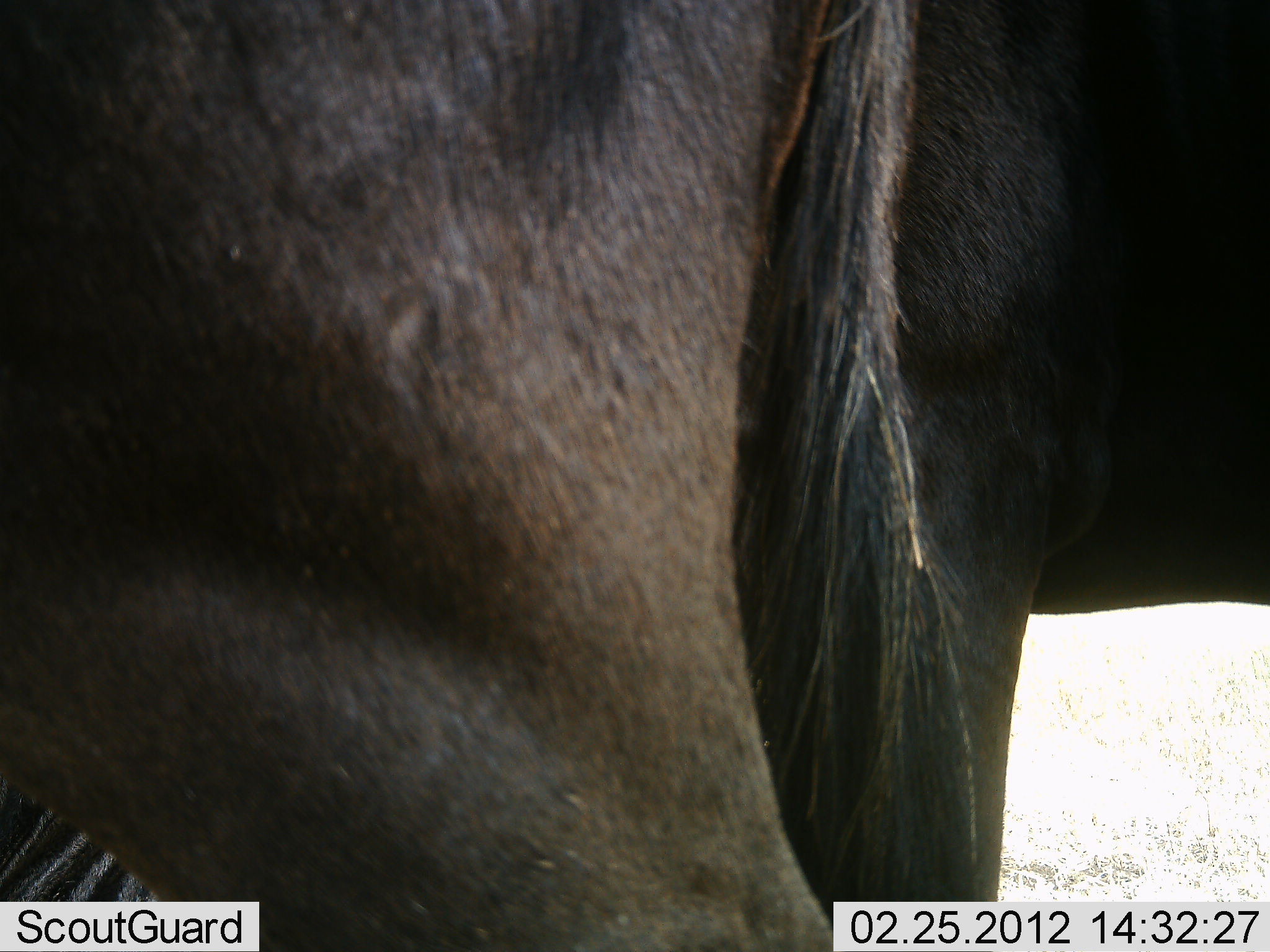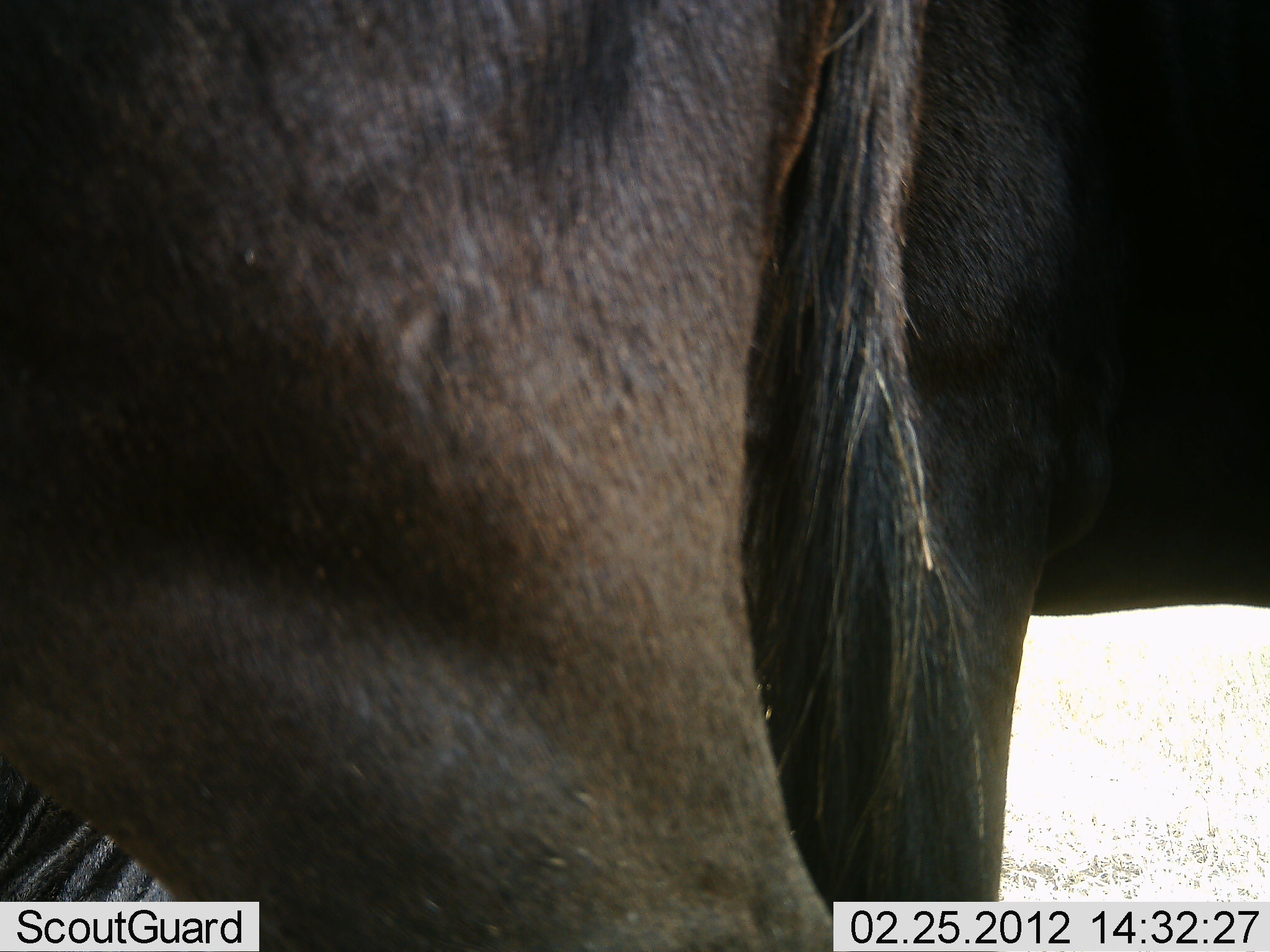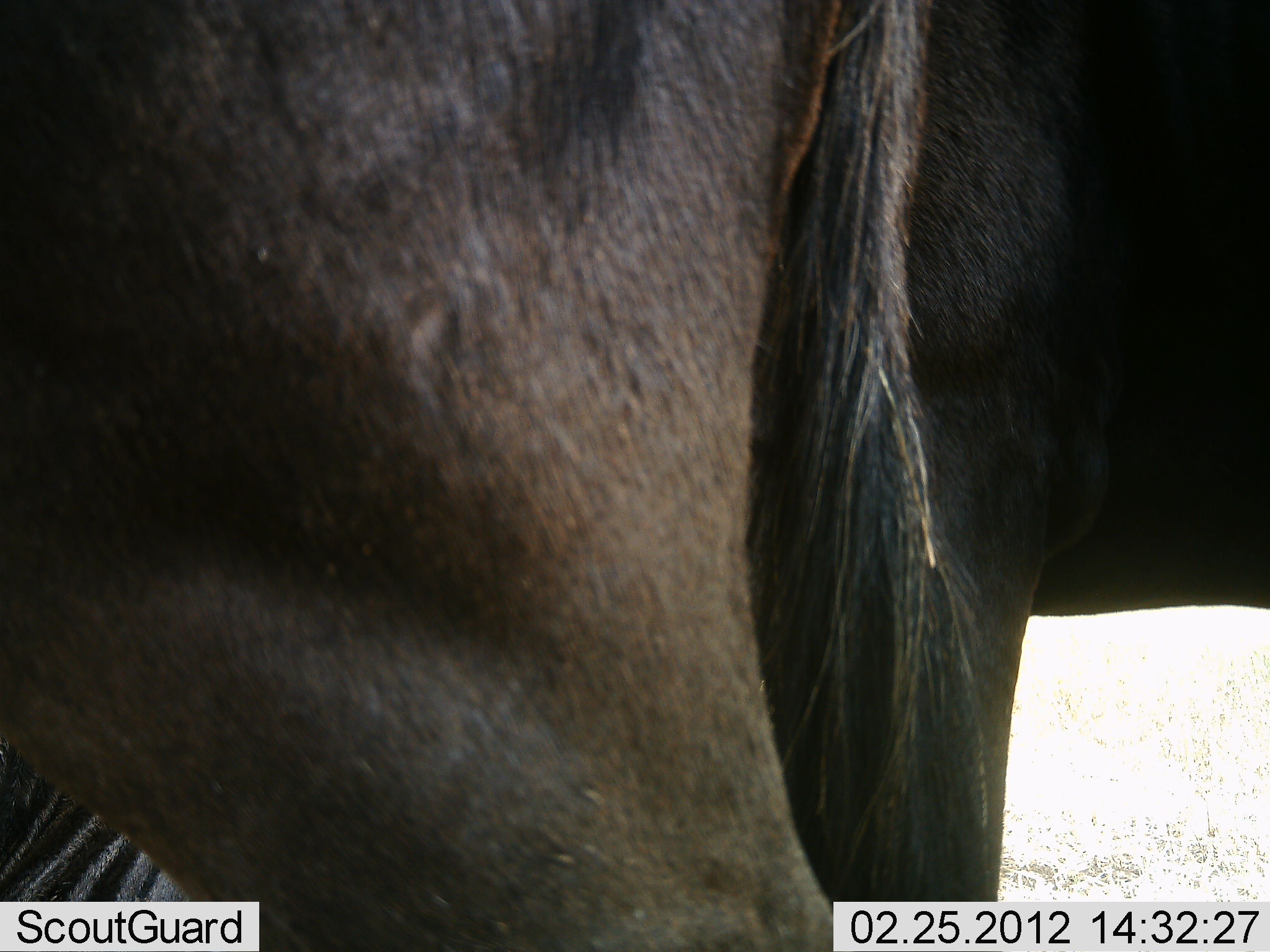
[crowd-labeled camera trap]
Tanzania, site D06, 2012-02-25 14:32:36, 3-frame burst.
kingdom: Animalia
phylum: Chordata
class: Mammalia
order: Artiodactyla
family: Bovidae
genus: Connochaetes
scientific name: Connochaetes taurinus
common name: blue wildebeest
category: wildebeest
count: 2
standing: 100%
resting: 5%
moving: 0%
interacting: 0%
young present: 0%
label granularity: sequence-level